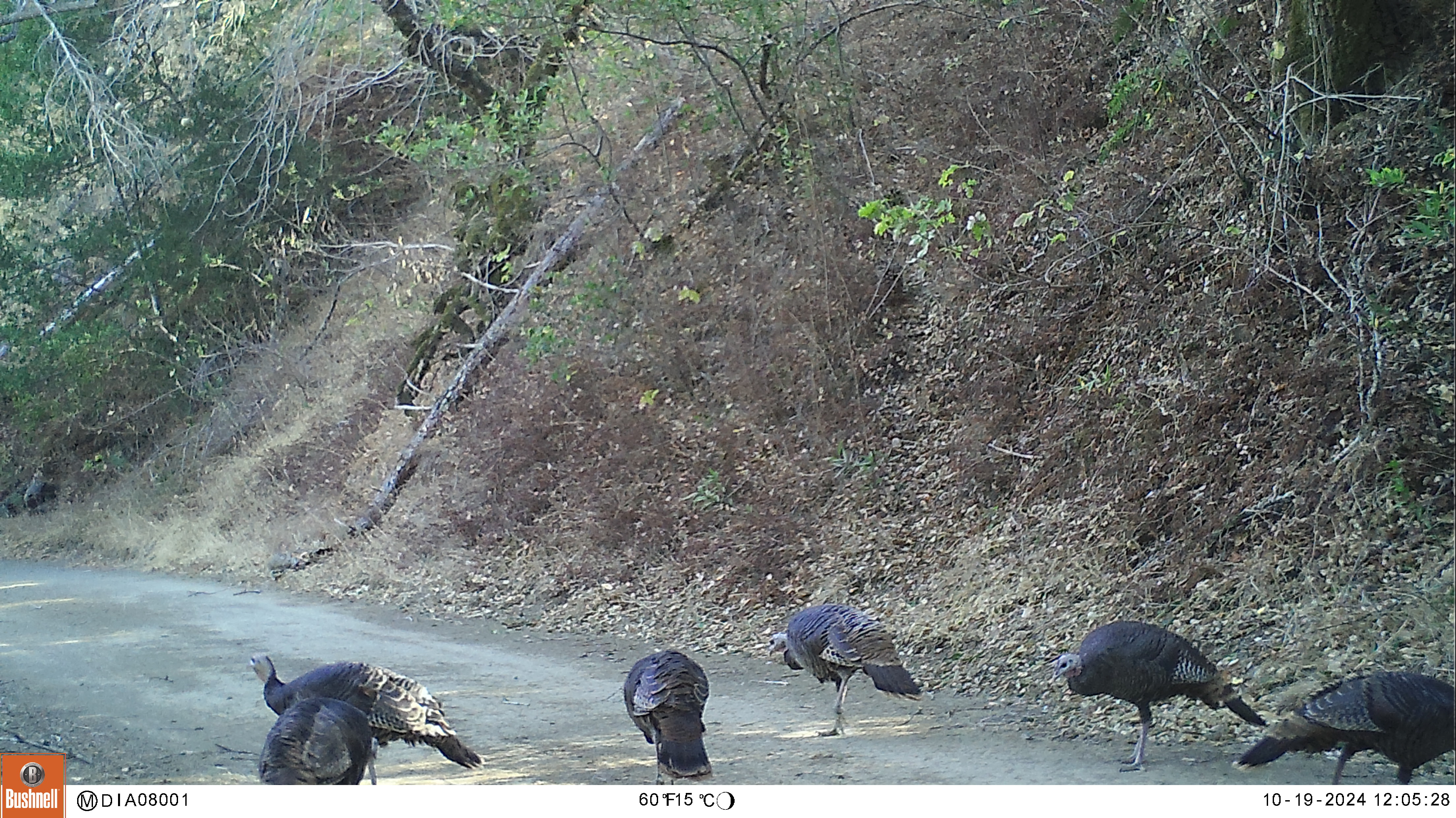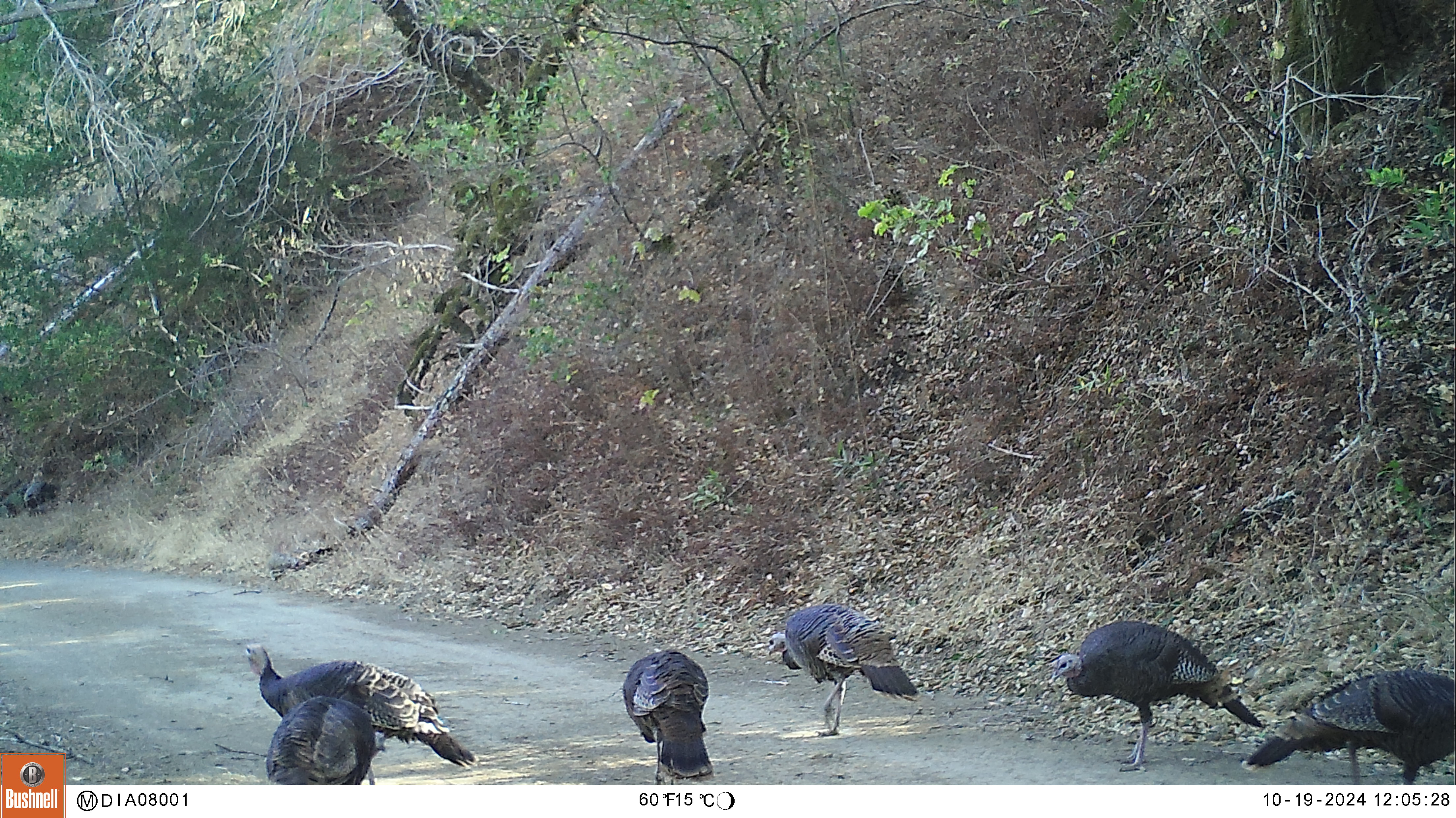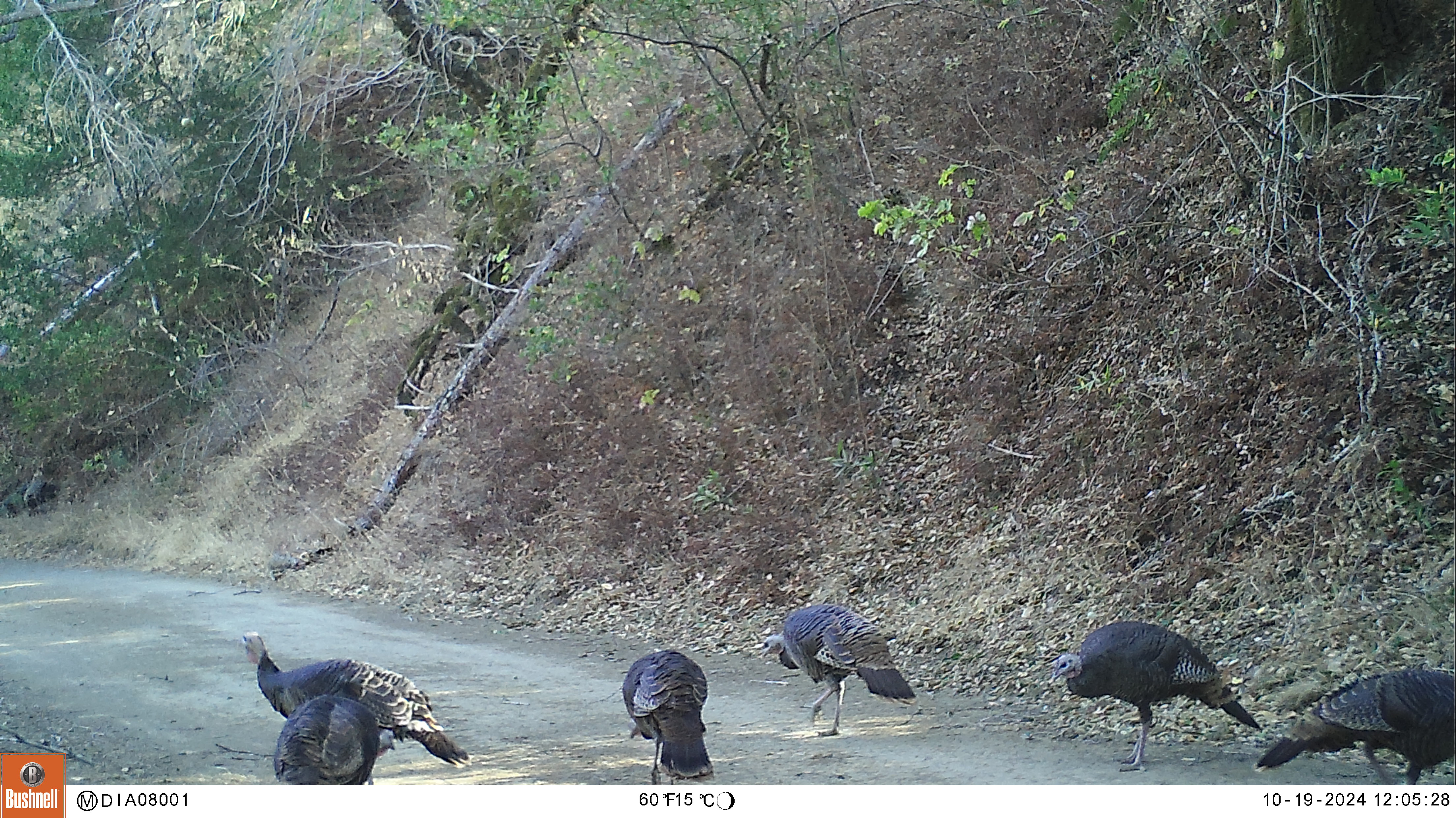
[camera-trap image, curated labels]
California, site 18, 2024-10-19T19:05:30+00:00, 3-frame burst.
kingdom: Animalia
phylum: Chordata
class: Aves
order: Galliformes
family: Phasianidae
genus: Meleagris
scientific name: Meleagris gallopavo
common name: turkey